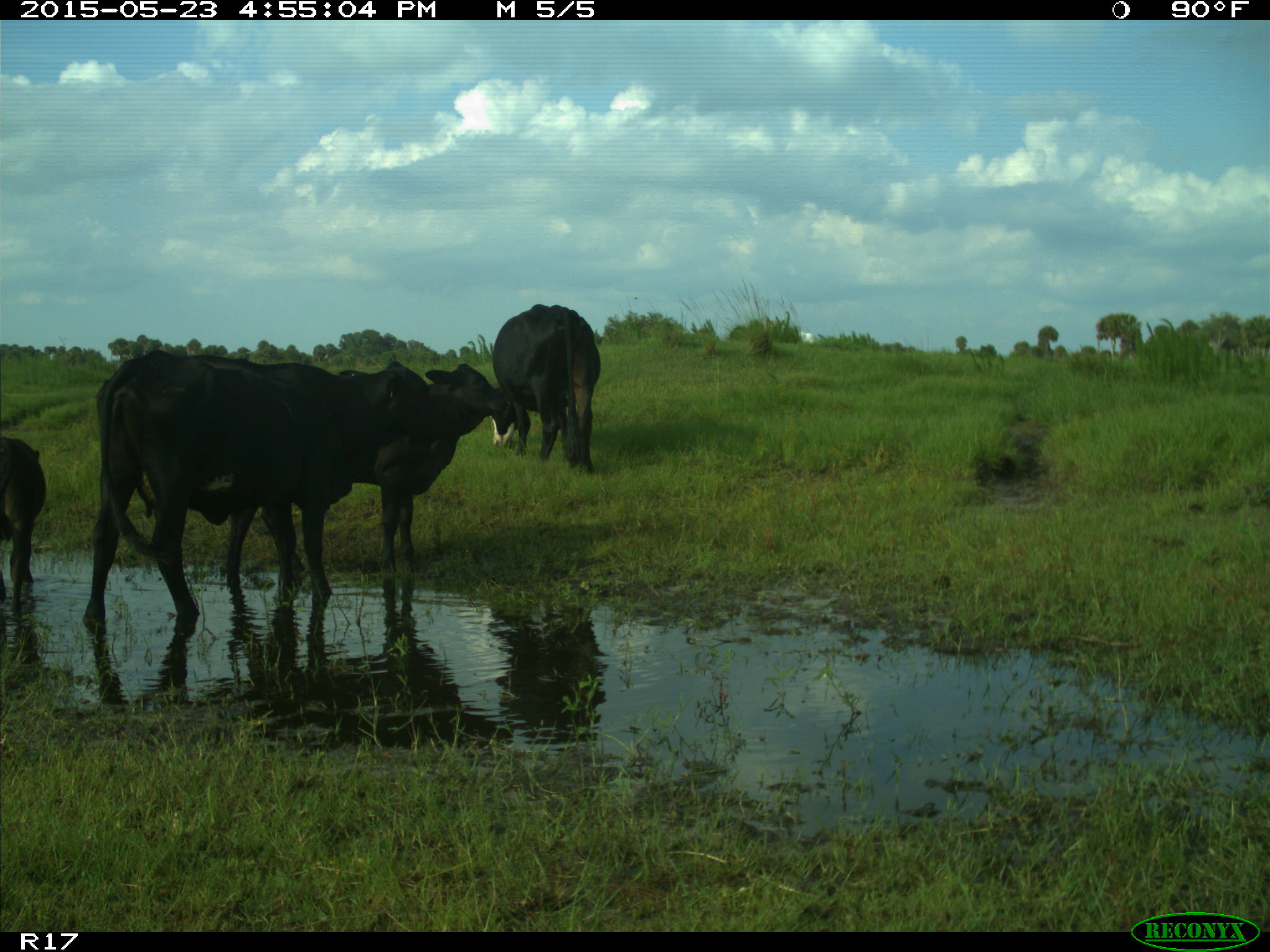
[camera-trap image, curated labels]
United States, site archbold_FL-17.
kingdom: Animalia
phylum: Chordata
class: Mammalia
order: Artiodactyla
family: Bovidae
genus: Bos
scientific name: Bos taurus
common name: domestic cow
Bos taurus (domestic cow).